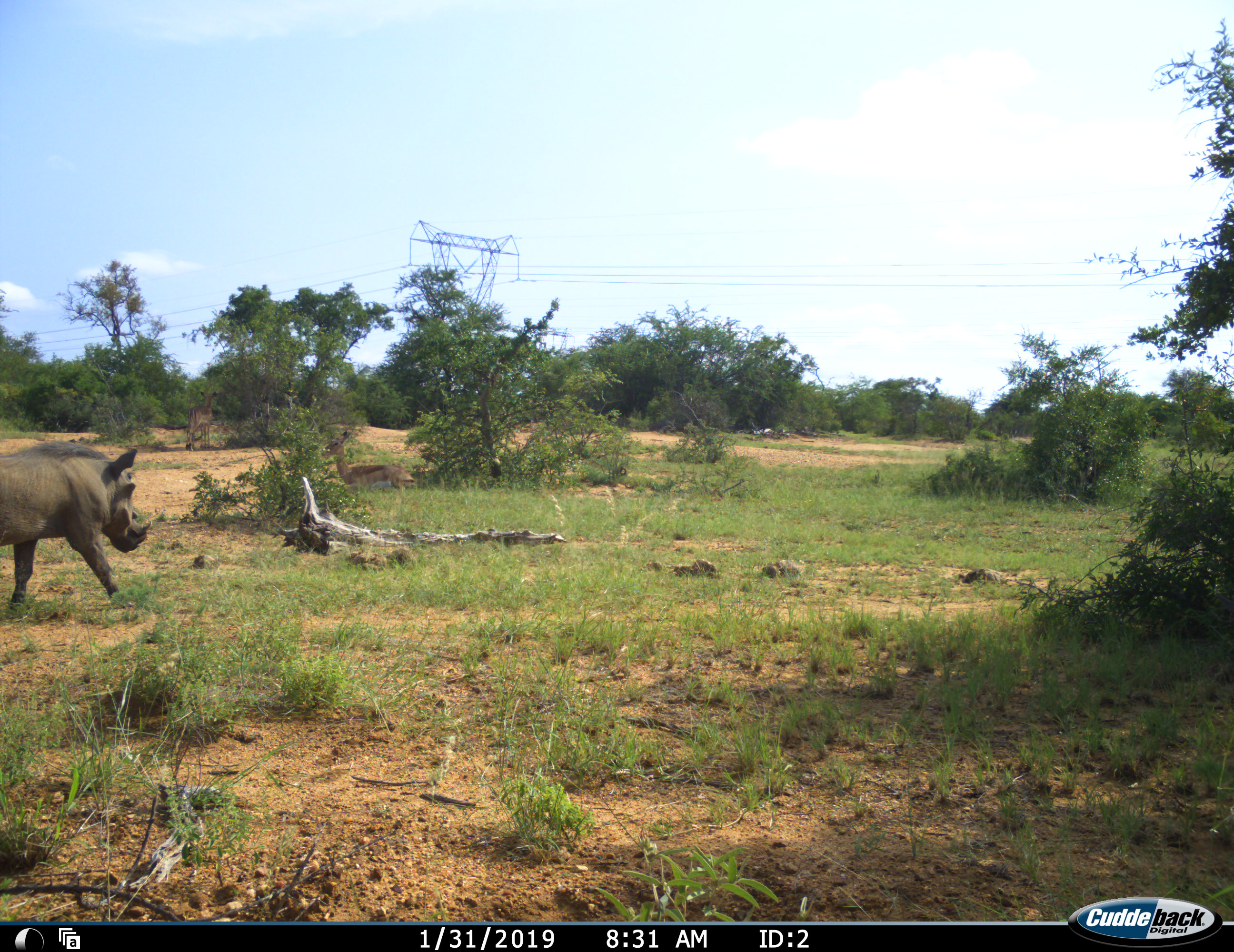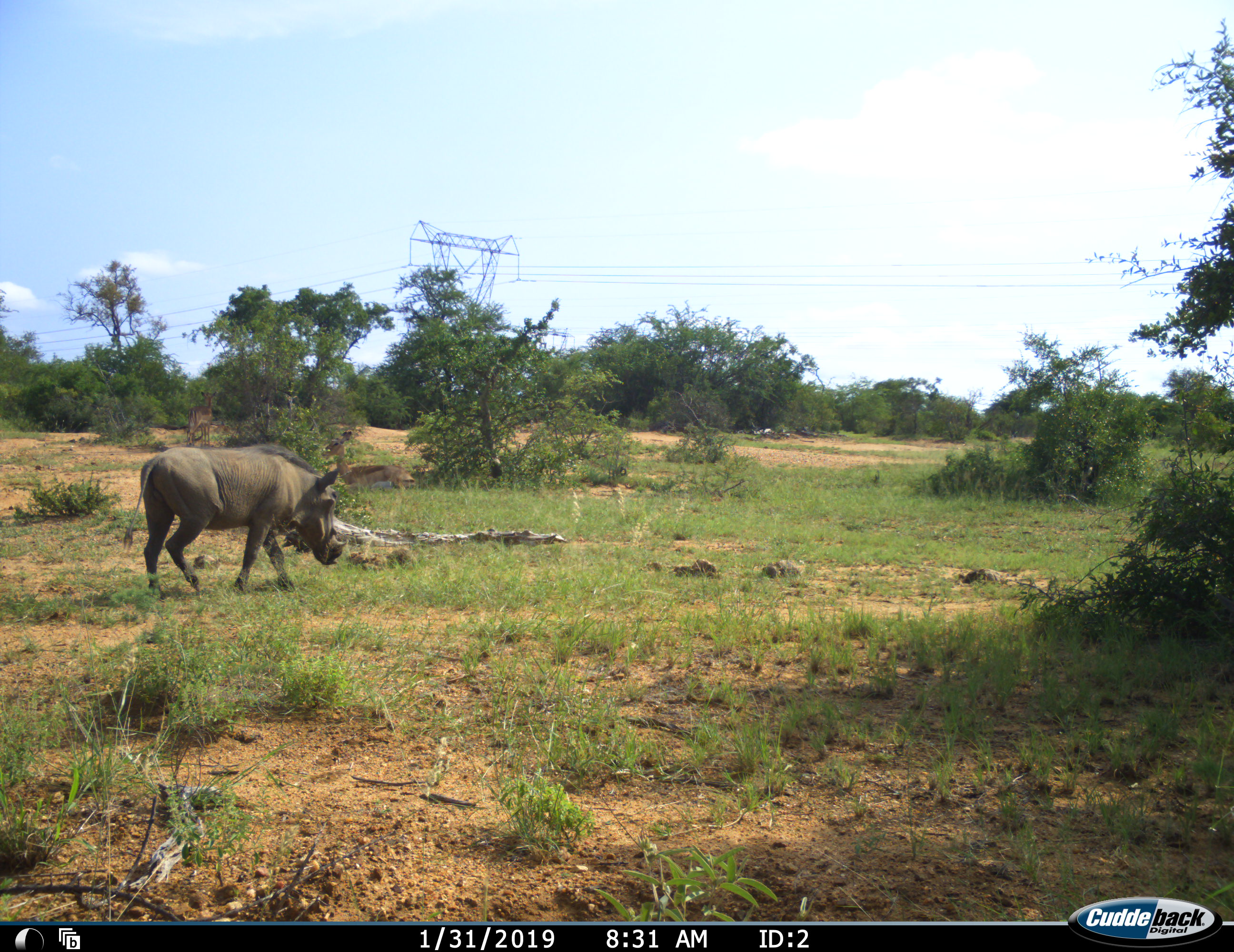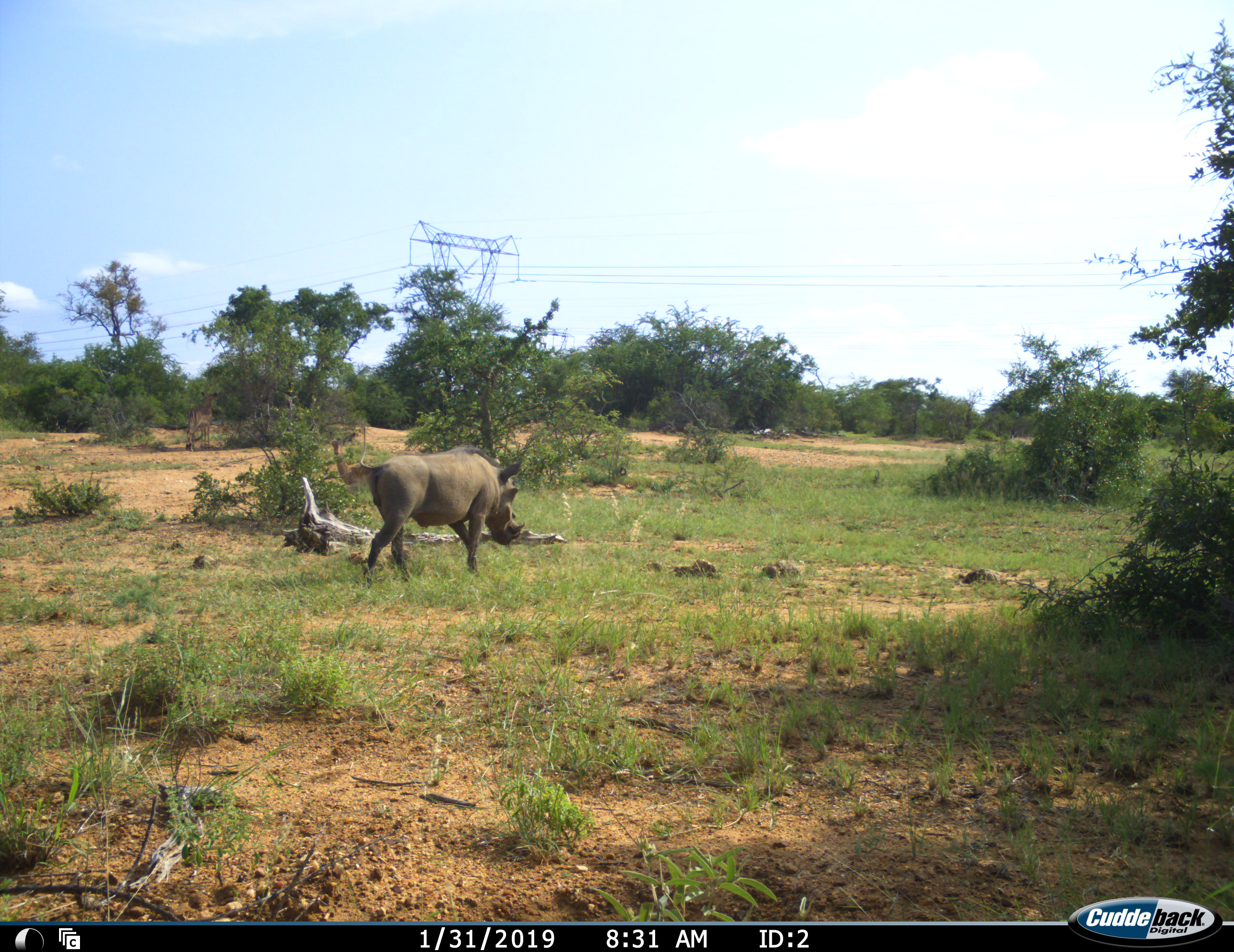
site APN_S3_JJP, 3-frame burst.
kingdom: Animalia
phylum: Chordata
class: Mammalia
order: Artiodactyla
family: Suidae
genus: Phacochoerus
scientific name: Phacochoerus africanus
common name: warthog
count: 1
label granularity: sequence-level